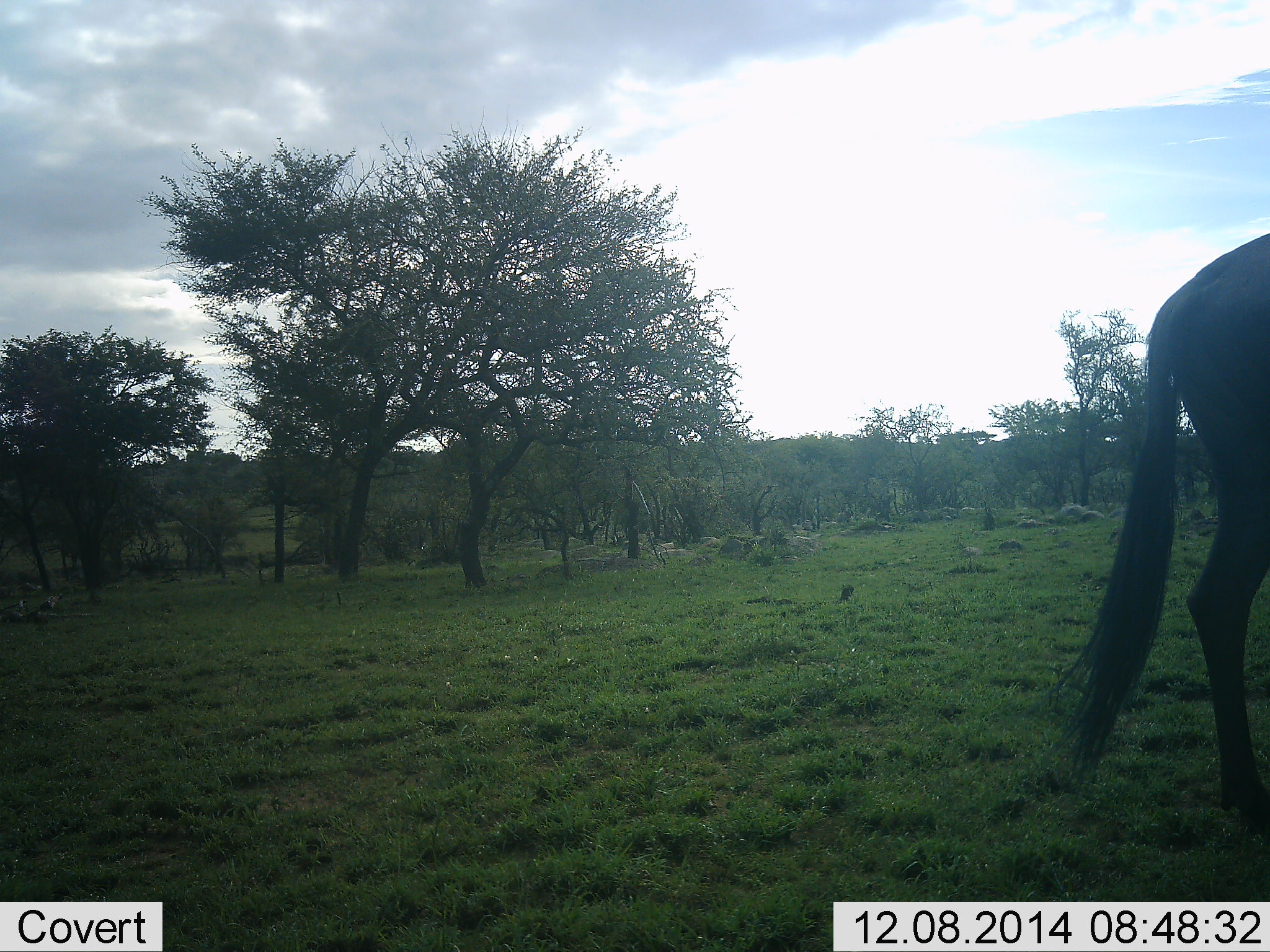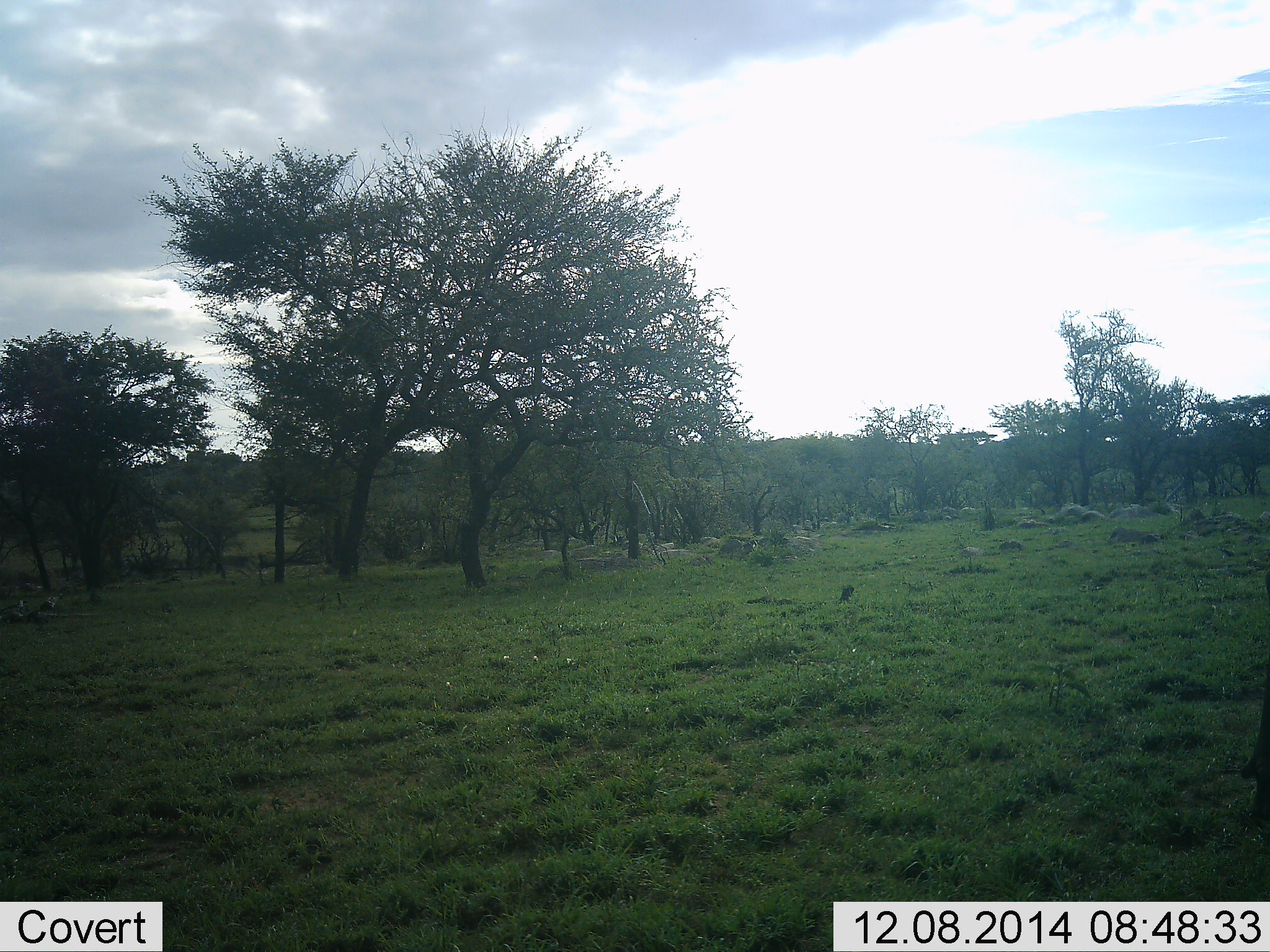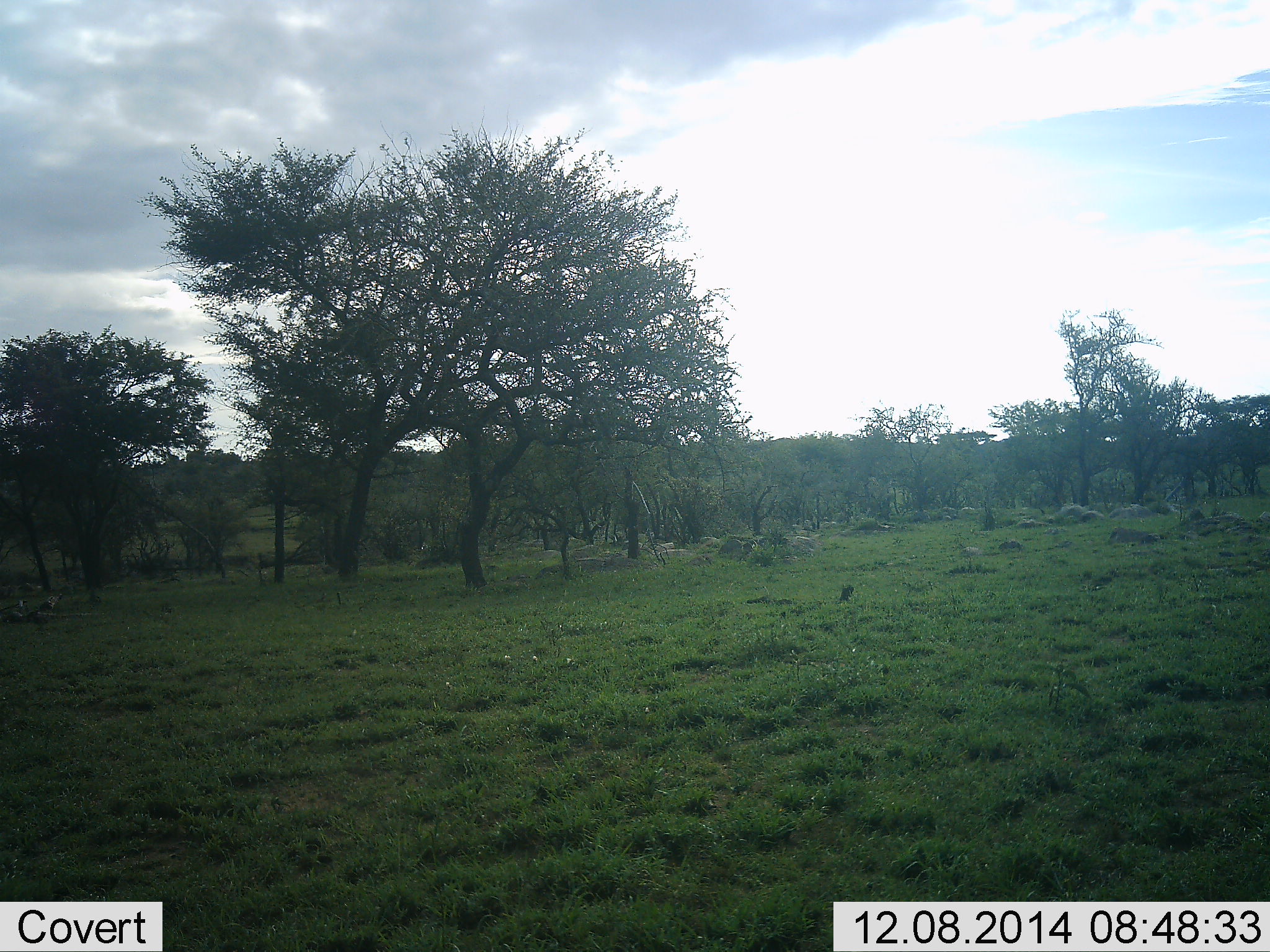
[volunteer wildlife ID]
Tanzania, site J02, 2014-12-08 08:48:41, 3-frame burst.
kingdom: Animalia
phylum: Chordata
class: Mammalia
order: Artiodactyla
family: Bovidae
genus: Connochaetes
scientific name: Connochaetes taurinus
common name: blue wildebeest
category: wildebeest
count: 1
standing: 0%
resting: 0%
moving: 100%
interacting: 0%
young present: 0%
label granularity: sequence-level